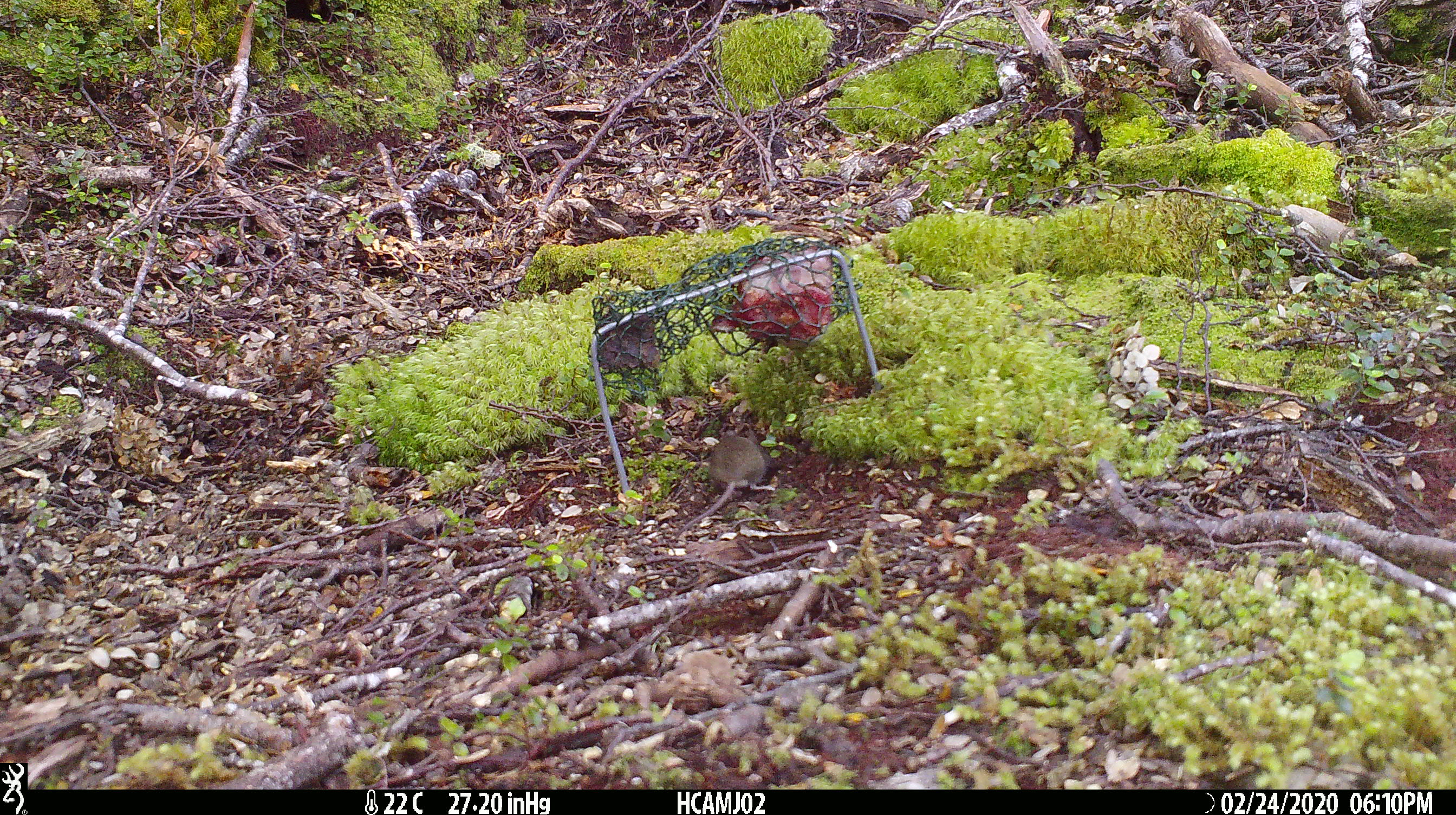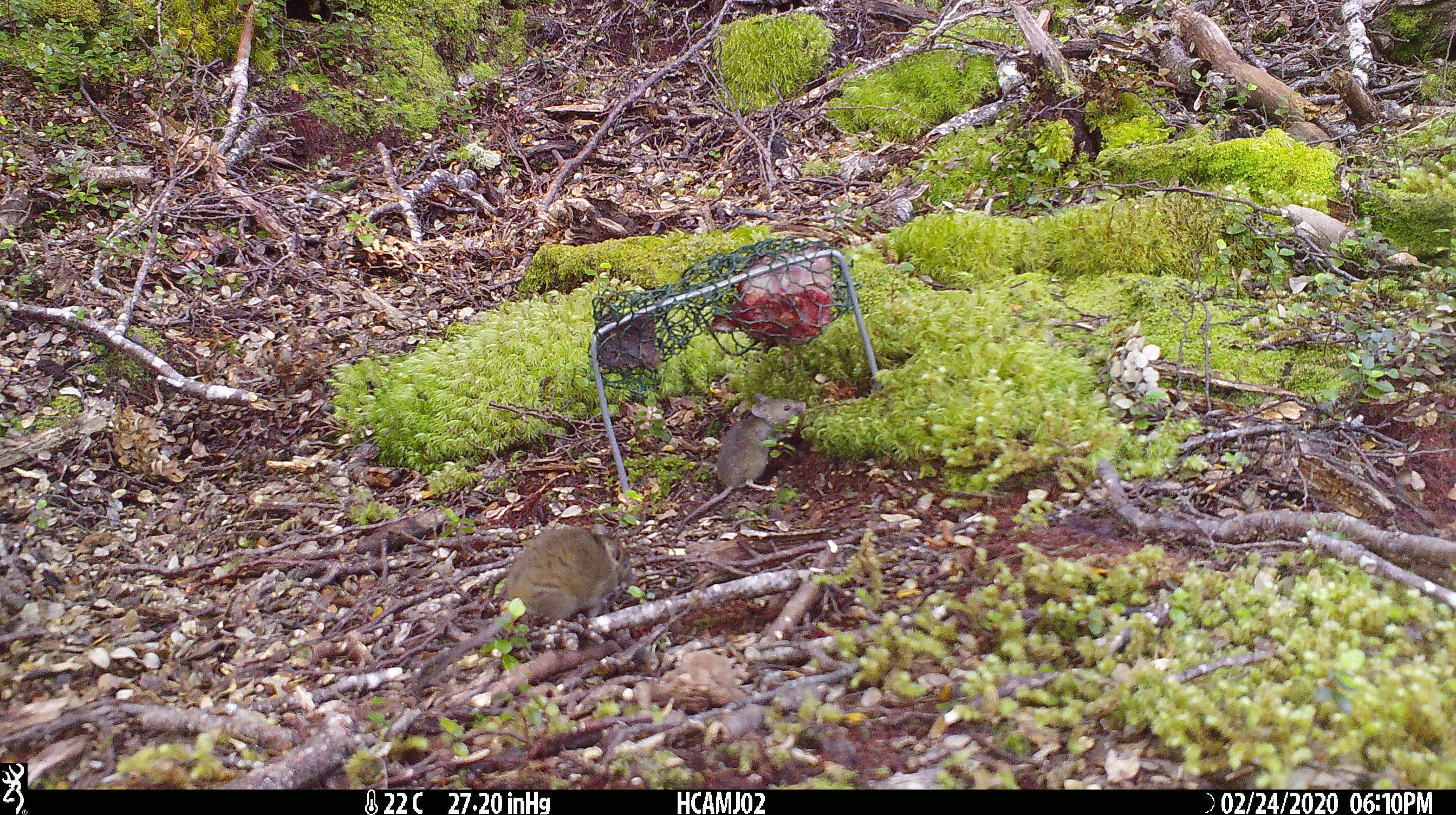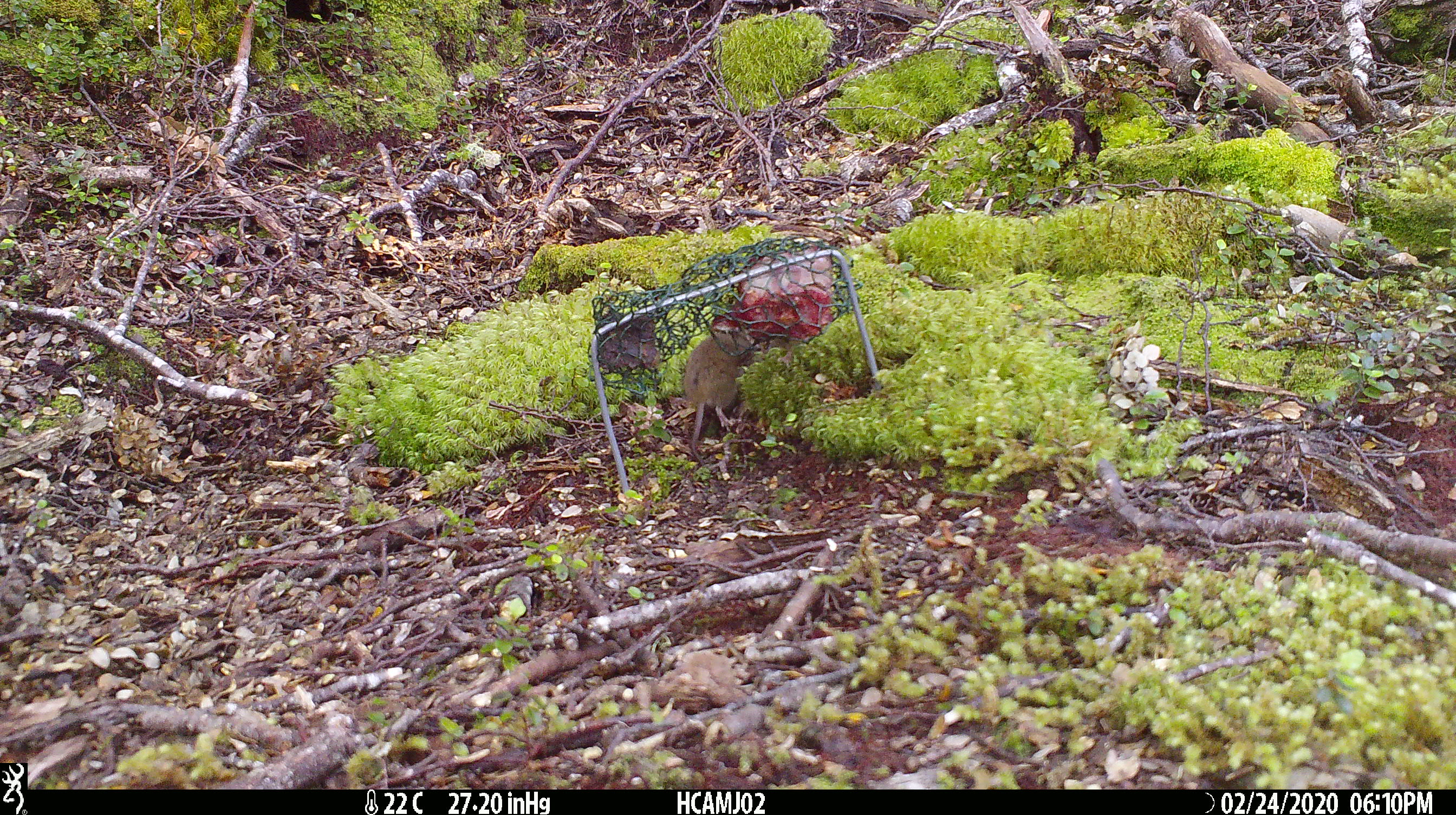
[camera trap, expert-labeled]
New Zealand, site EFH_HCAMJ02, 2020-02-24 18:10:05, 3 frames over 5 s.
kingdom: Animalia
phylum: Chordata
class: Mammalia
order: Rodentia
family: Muridae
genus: Mus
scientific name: Mus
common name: mouse